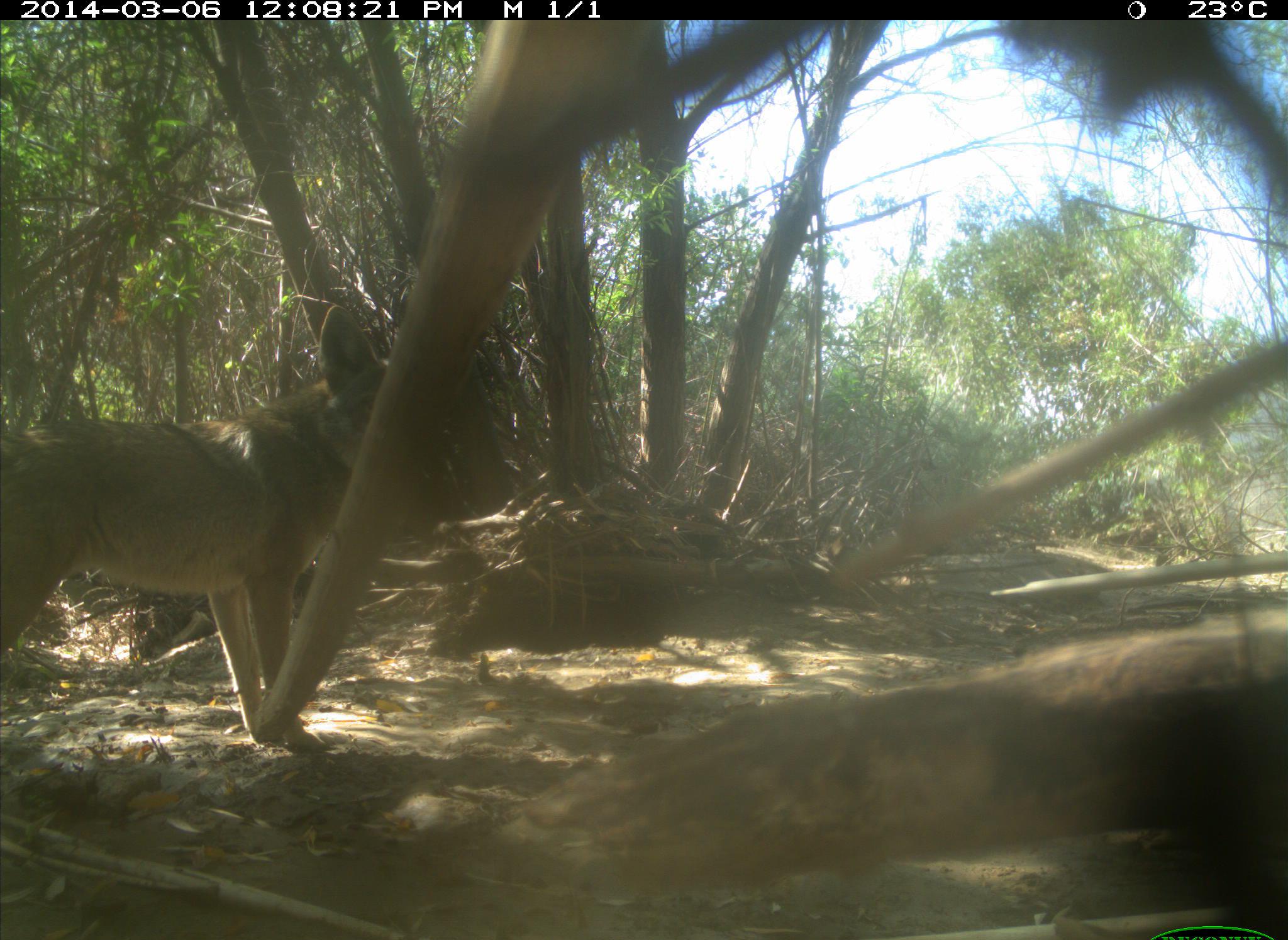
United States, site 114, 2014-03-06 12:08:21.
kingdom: Animalia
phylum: Chordata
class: Mammalia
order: Carnivora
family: Canidae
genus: Canis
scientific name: Canis latrans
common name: coyote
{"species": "coyote (Canis latrans)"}